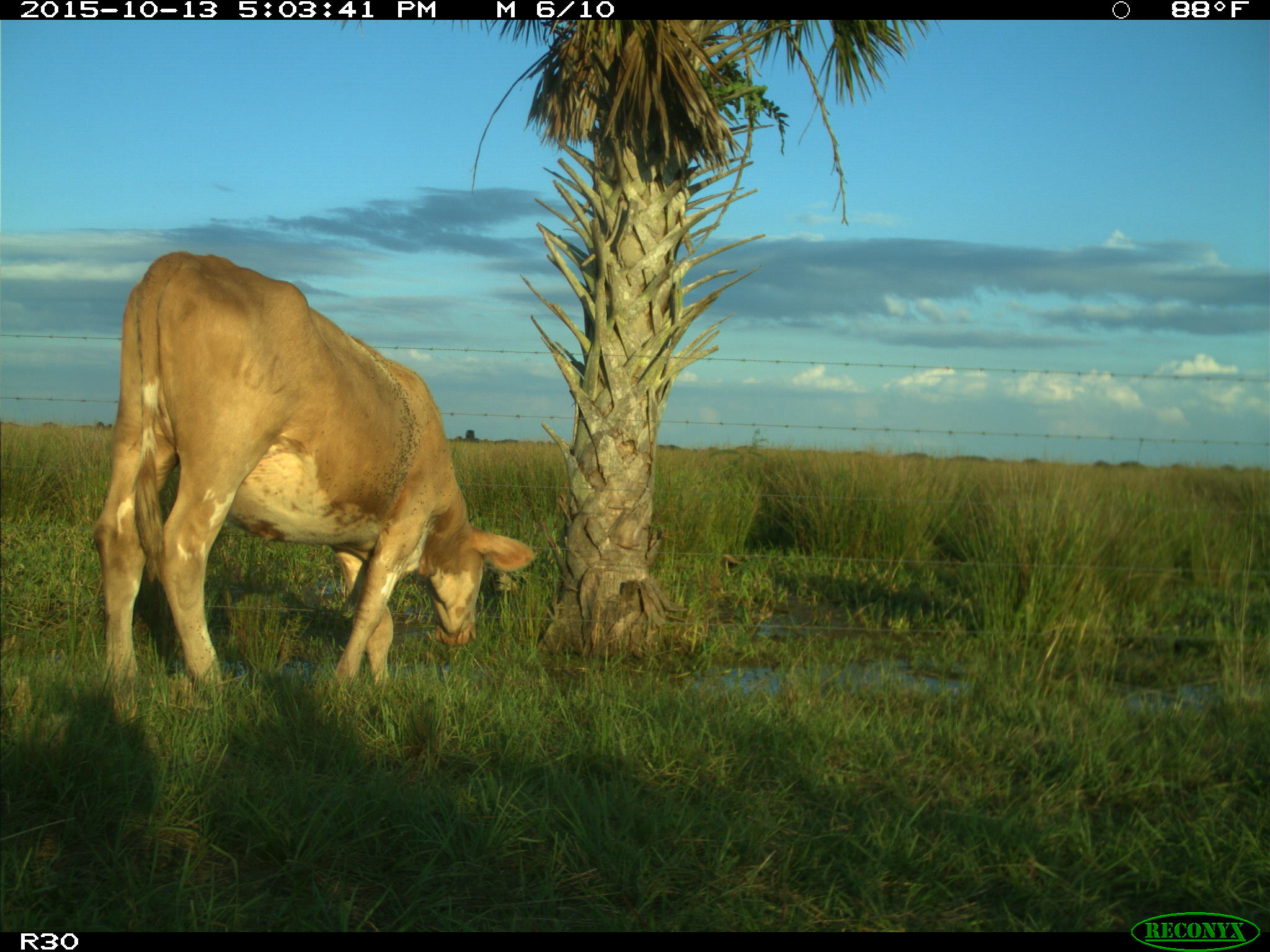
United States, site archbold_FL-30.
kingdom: Animalia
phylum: Chordata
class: Mammalia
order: Artiodactyla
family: Bovidae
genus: Bos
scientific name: Bos taurus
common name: domestic cow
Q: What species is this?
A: Bos taurus (domestic cow).